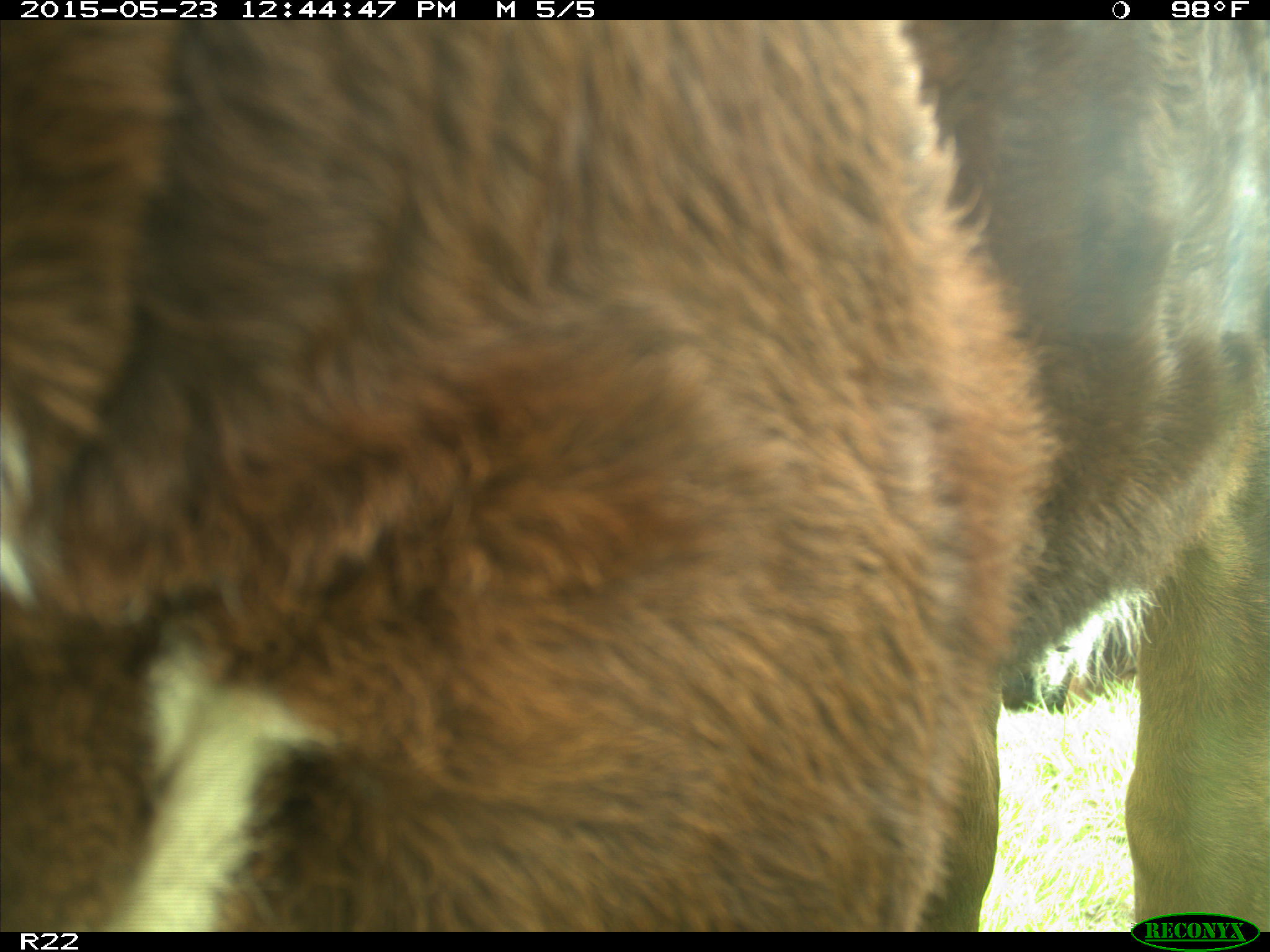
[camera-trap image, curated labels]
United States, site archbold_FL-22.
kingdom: Animalia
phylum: Chordata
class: Mammalia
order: Artiodactyla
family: Bovidae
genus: Bos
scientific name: Bos taurus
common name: domestic cow